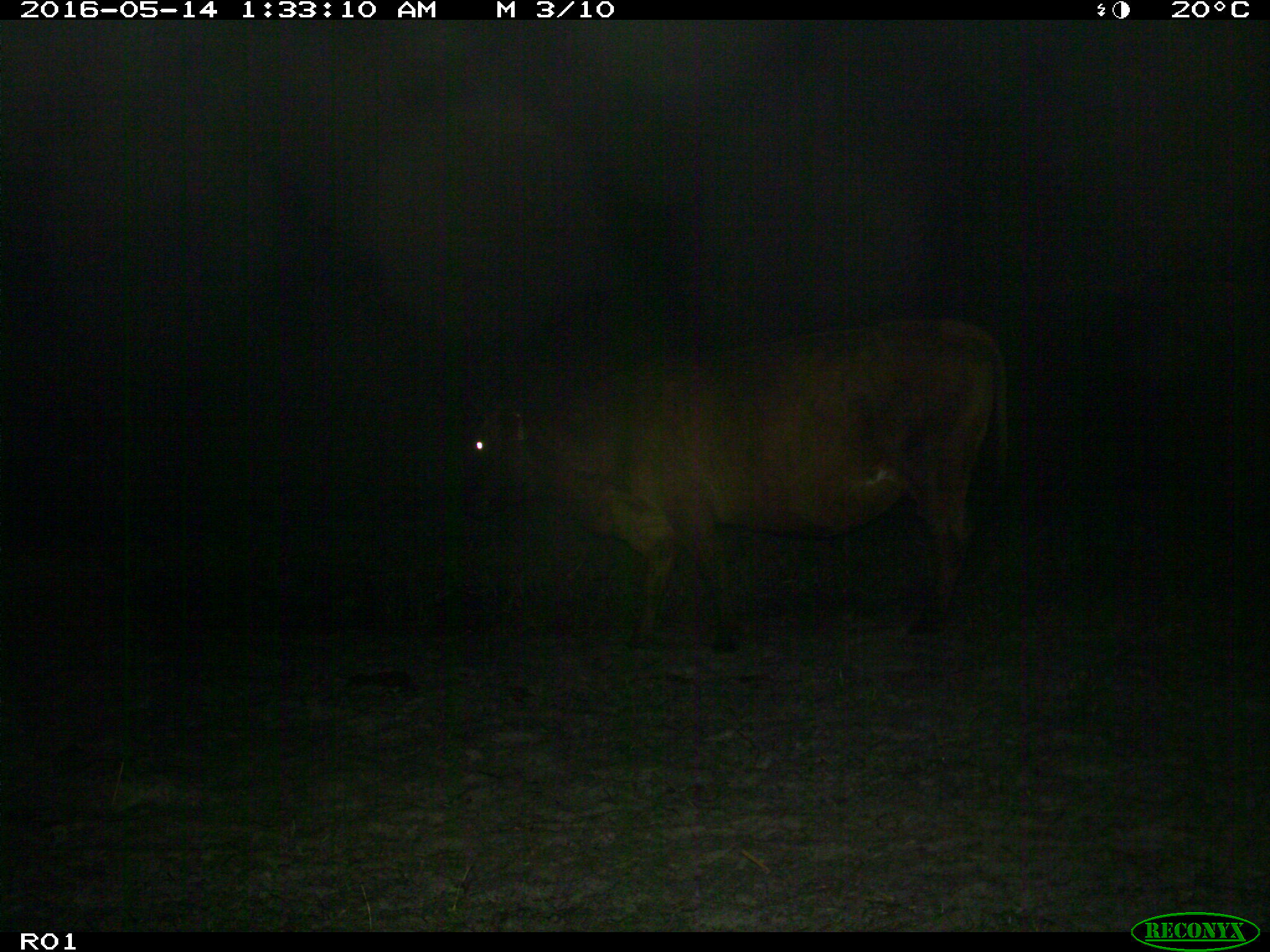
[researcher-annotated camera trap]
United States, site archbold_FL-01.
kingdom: Animalia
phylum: Chordata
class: Mammalia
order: Artiodactyla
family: Bovidae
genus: Bos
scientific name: Bos taurus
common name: domestic cow